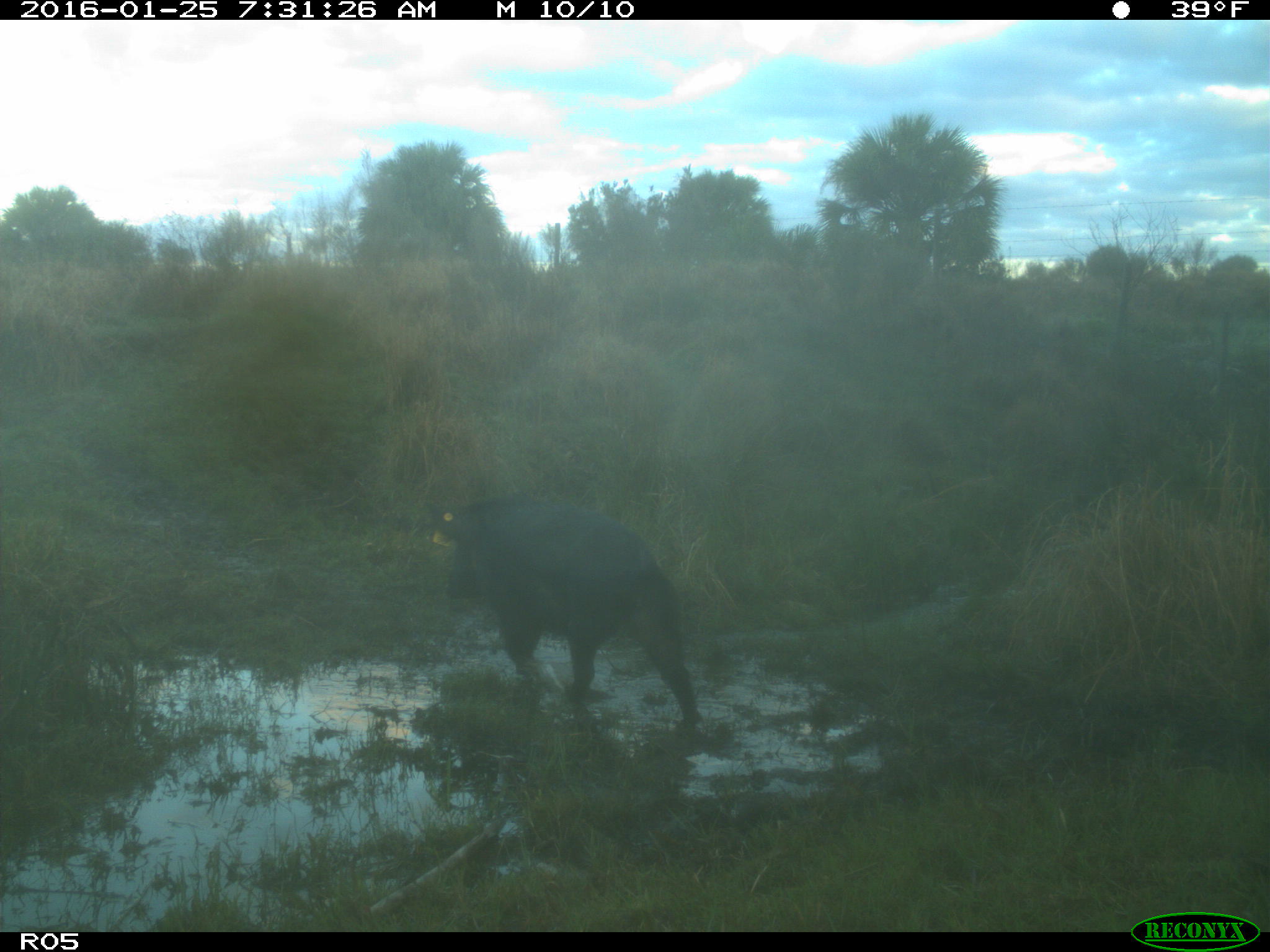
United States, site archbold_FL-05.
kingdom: Animalia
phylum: Chordata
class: Mammalia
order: Artiodactyla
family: Suidae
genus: Sus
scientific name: Sus scrofa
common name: wild boar